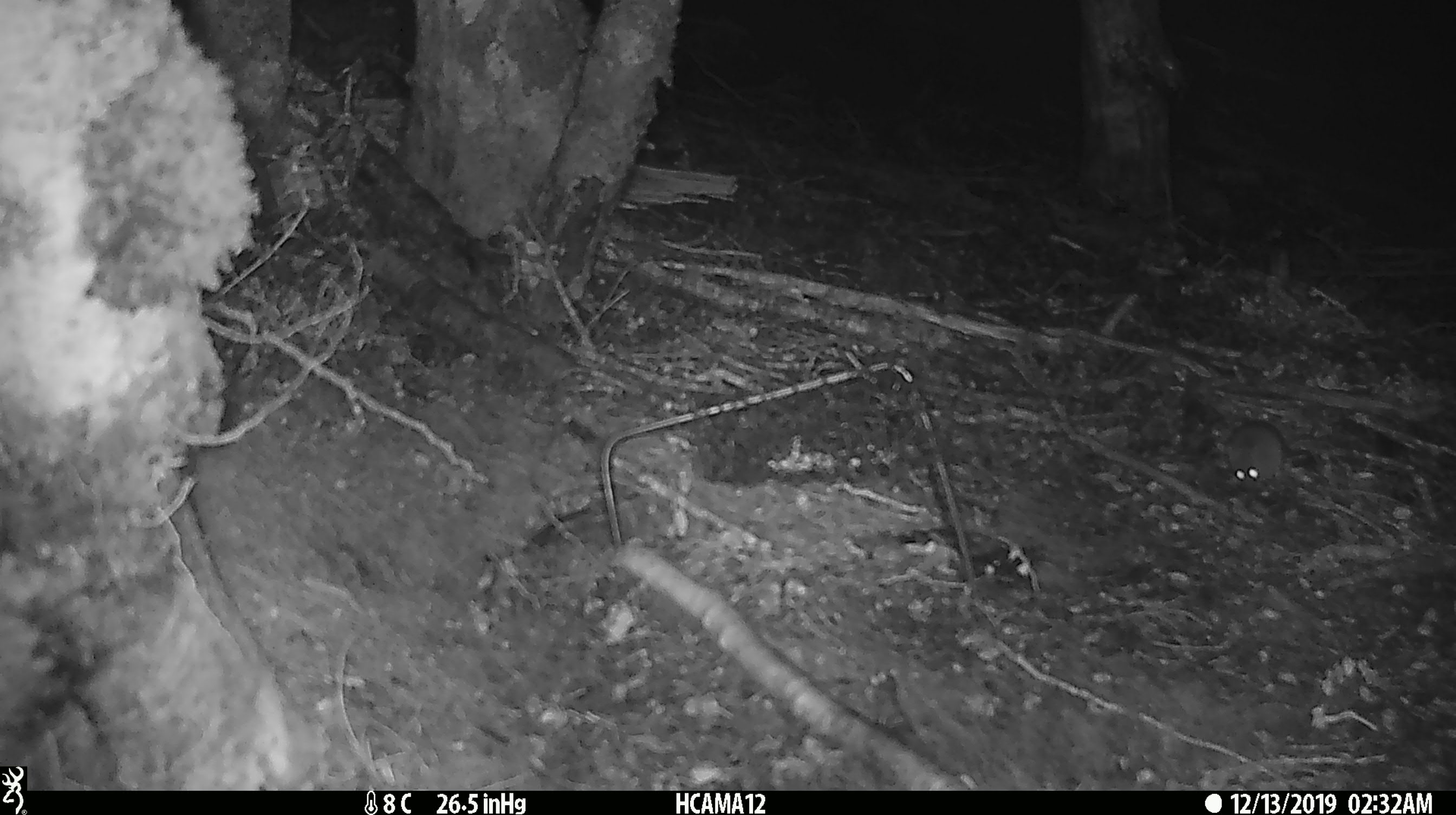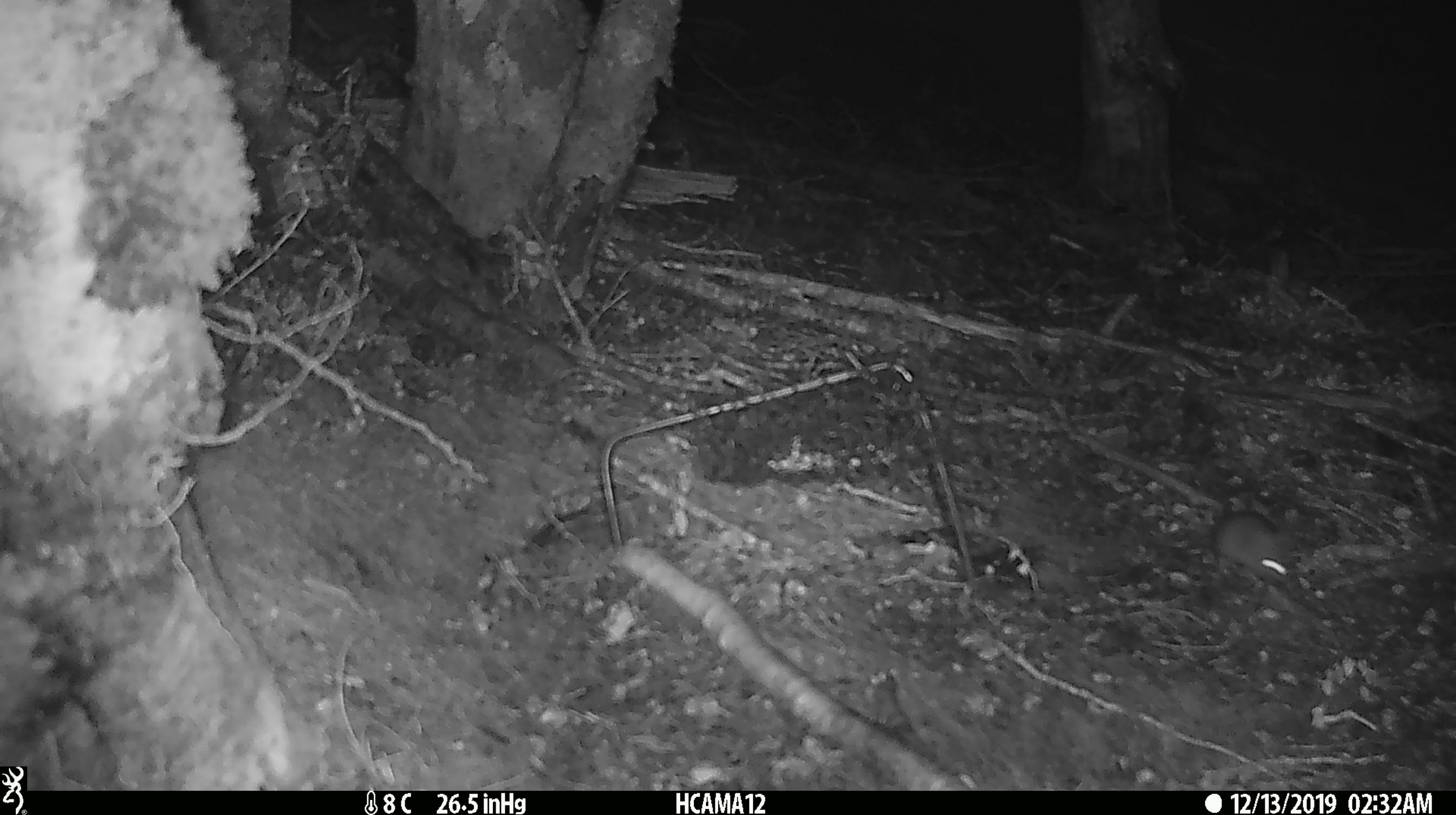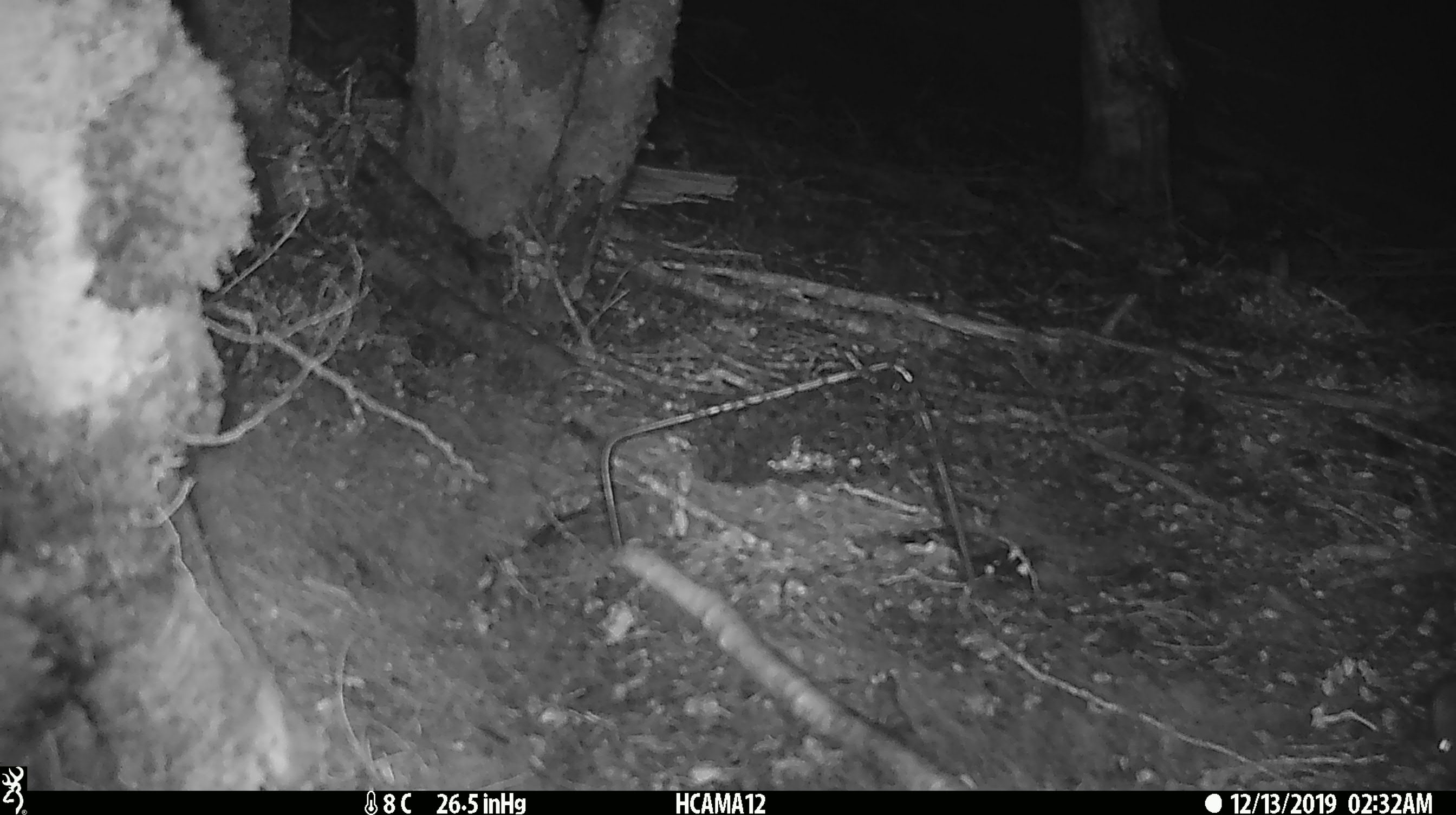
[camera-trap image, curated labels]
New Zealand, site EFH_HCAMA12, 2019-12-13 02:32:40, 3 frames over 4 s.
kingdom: Animalia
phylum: Chordata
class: Mammalia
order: Rodentia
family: Muridae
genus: Mus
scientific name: Mus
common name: mouse